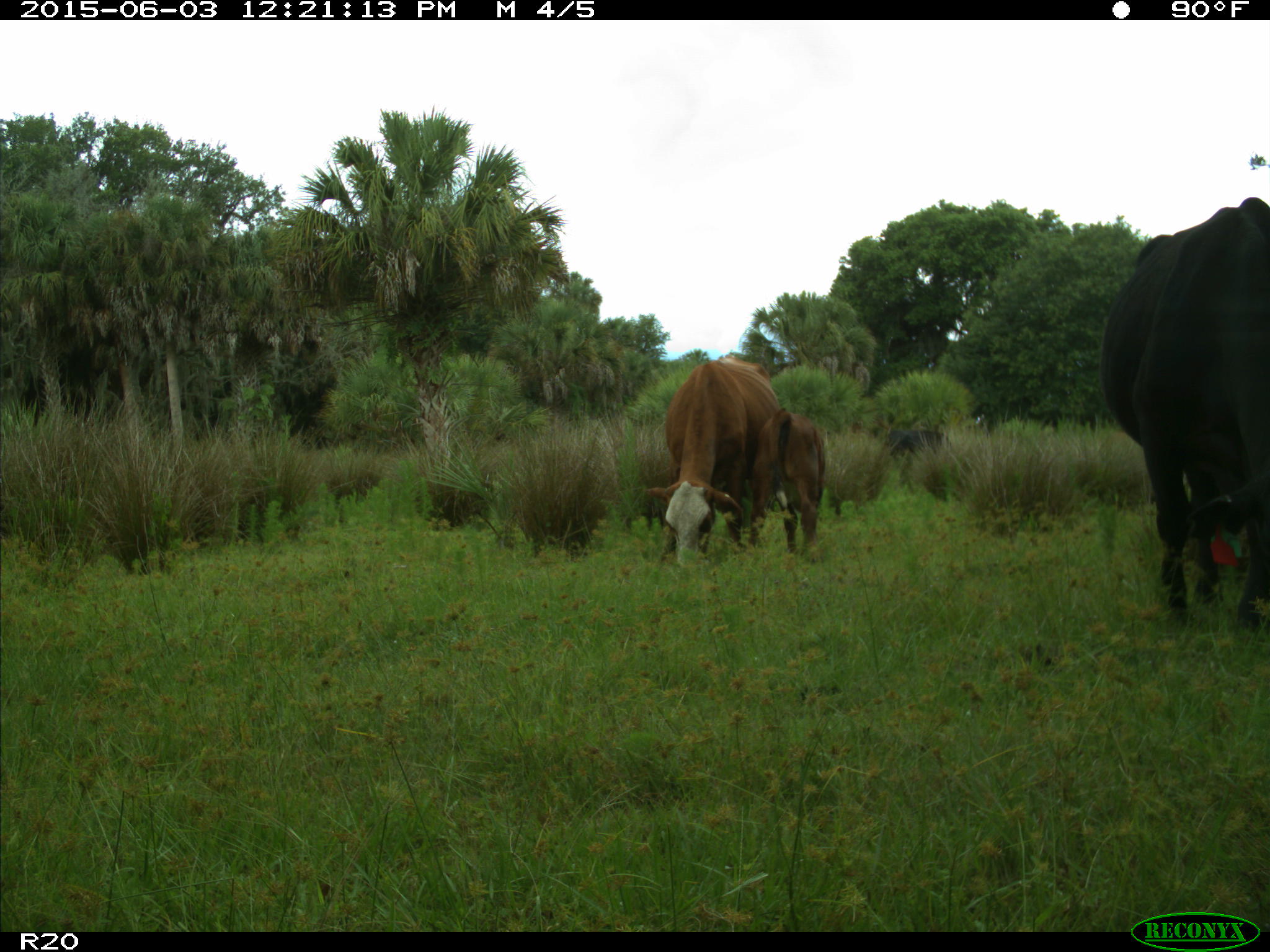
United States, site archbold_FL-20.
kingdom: Animalia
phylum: Chordata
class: Mammalia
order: Artiodactyla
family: Bovidae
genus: Bos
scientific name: Bos taurus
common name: domestic cow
Bos taurus (domestic cow).